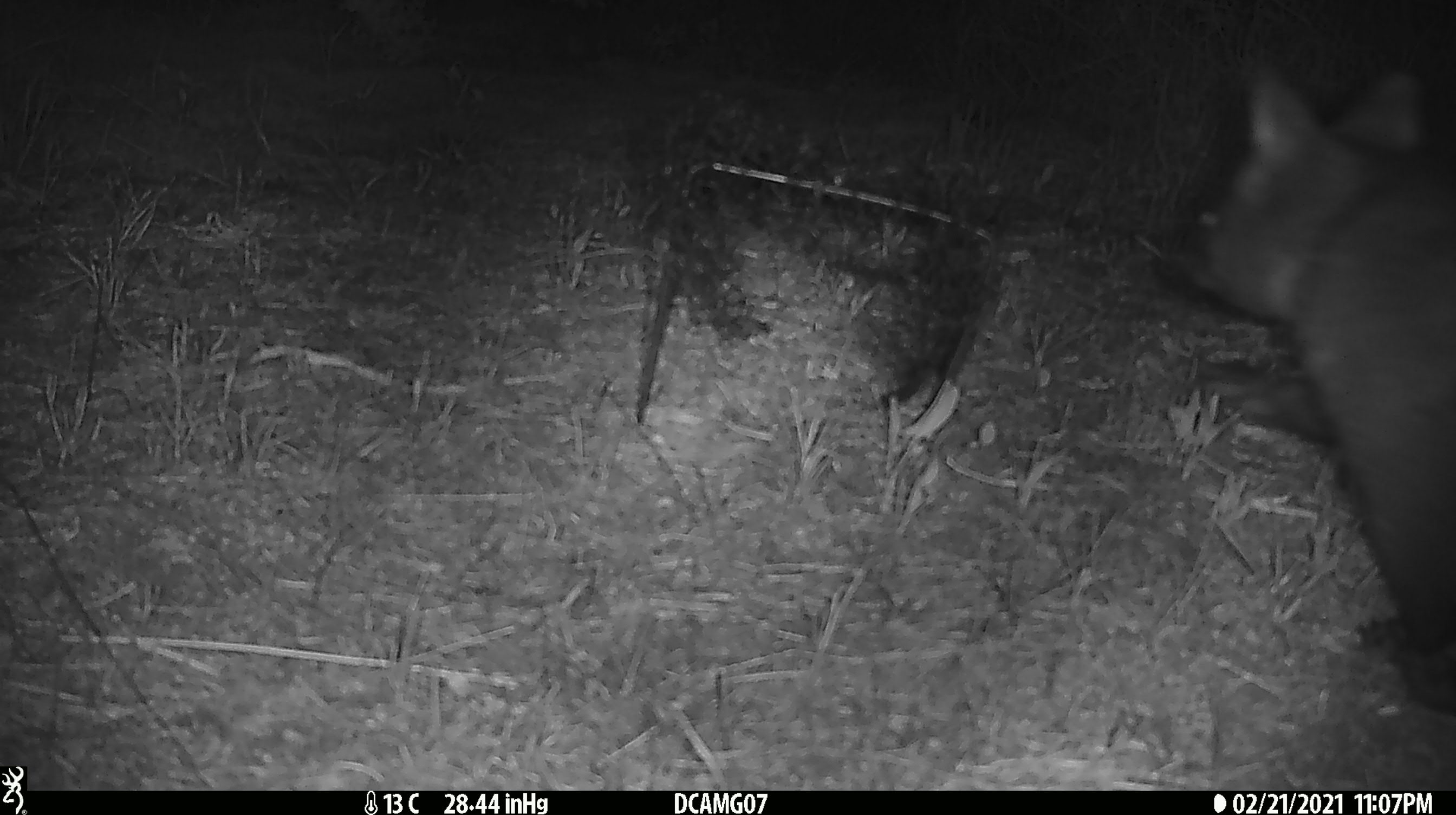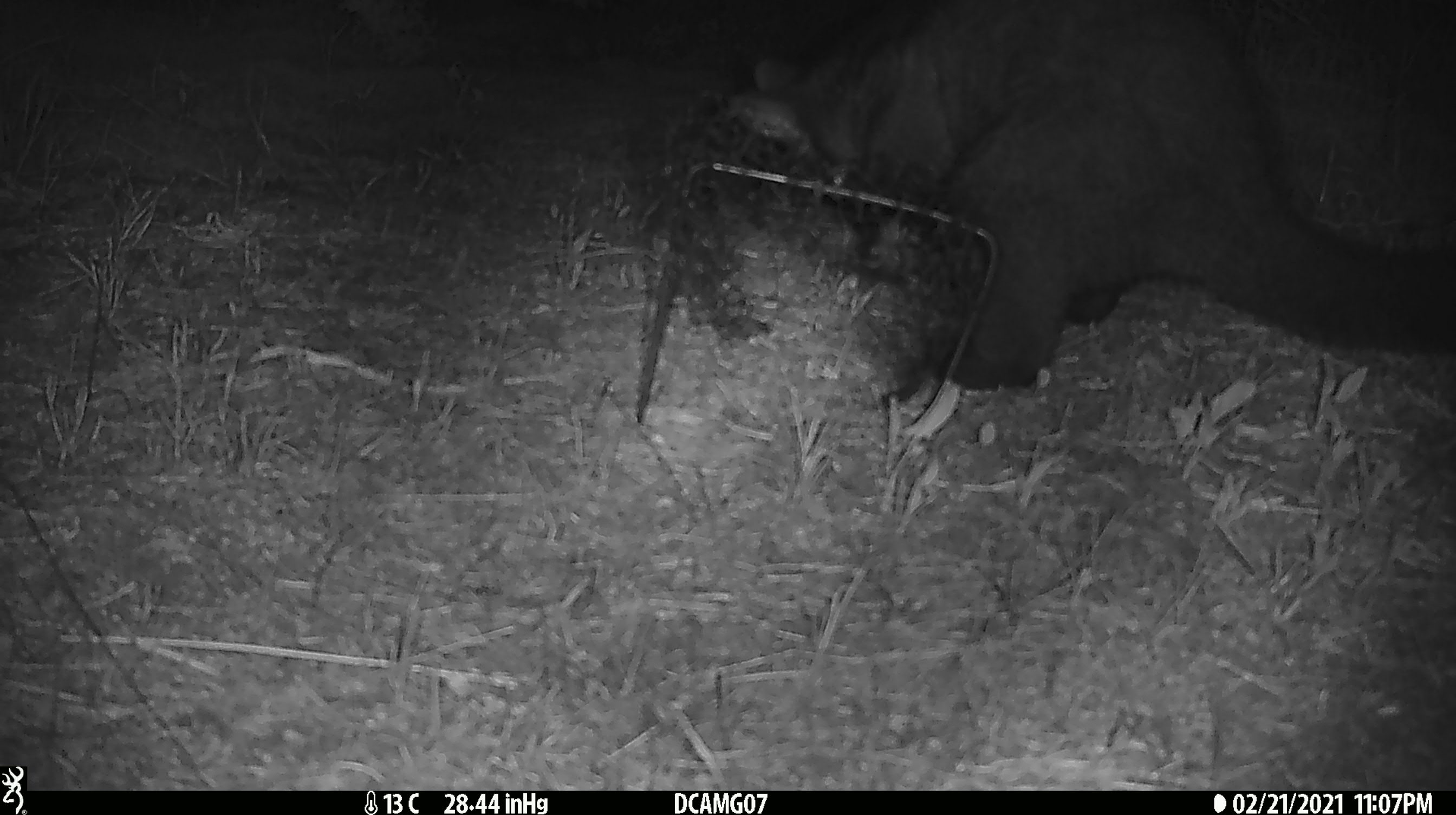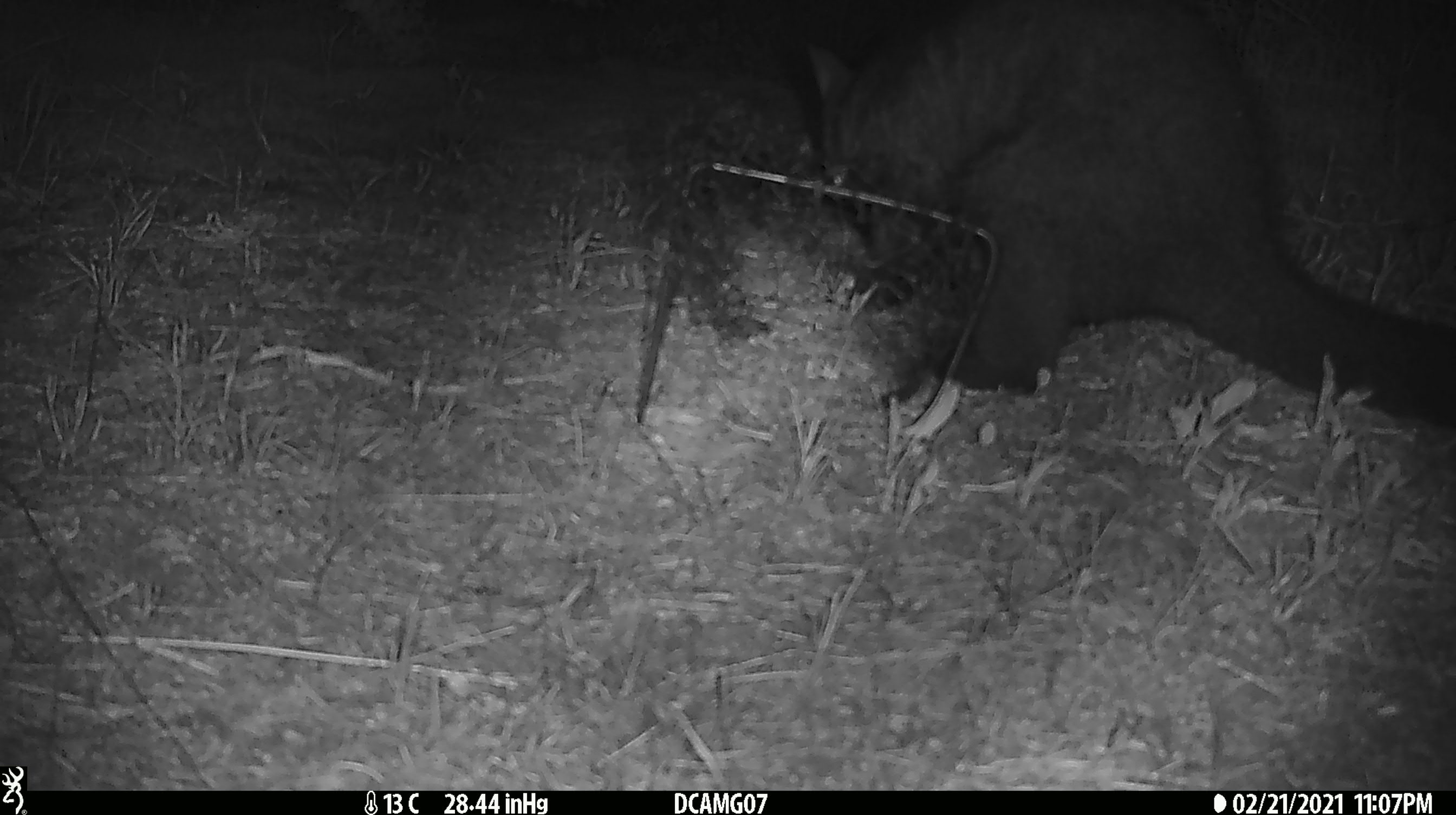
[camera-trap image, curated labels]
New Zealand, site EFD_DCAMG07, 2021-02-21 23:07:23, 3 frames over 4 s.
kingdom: Animalia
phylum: Chordata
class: Mammalia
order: Diprotodontia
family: Phalangeridae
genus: Trichosurus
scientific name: Trichosurus vulpecula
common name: common brushtail possum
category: possum